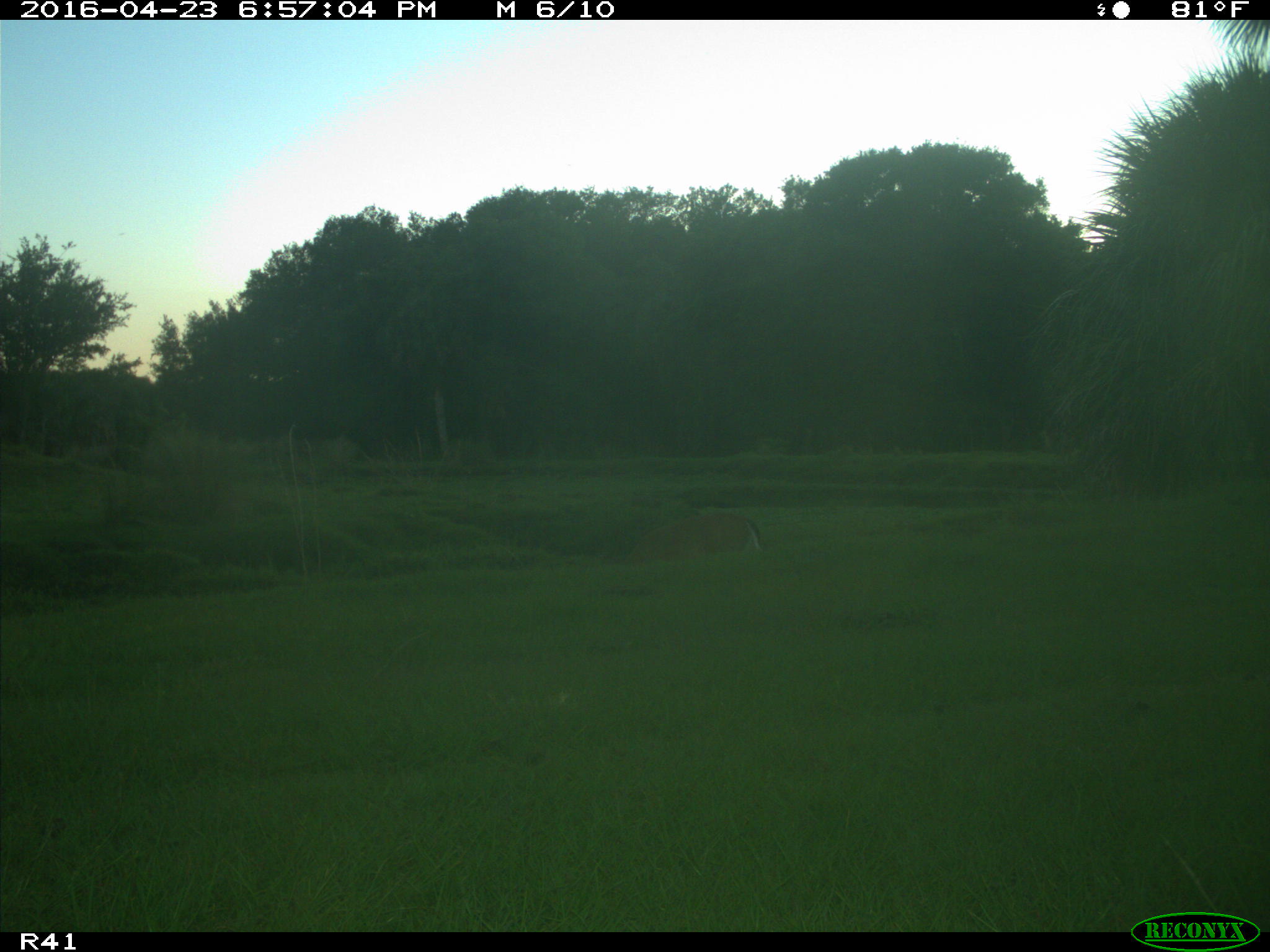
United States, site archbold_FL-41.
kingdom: Animalia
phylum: Chordata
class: Mammalia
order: Artiodactyla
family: Cervidae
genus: Odocoileus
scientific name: Odocoileus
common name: deer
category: unidentified deer